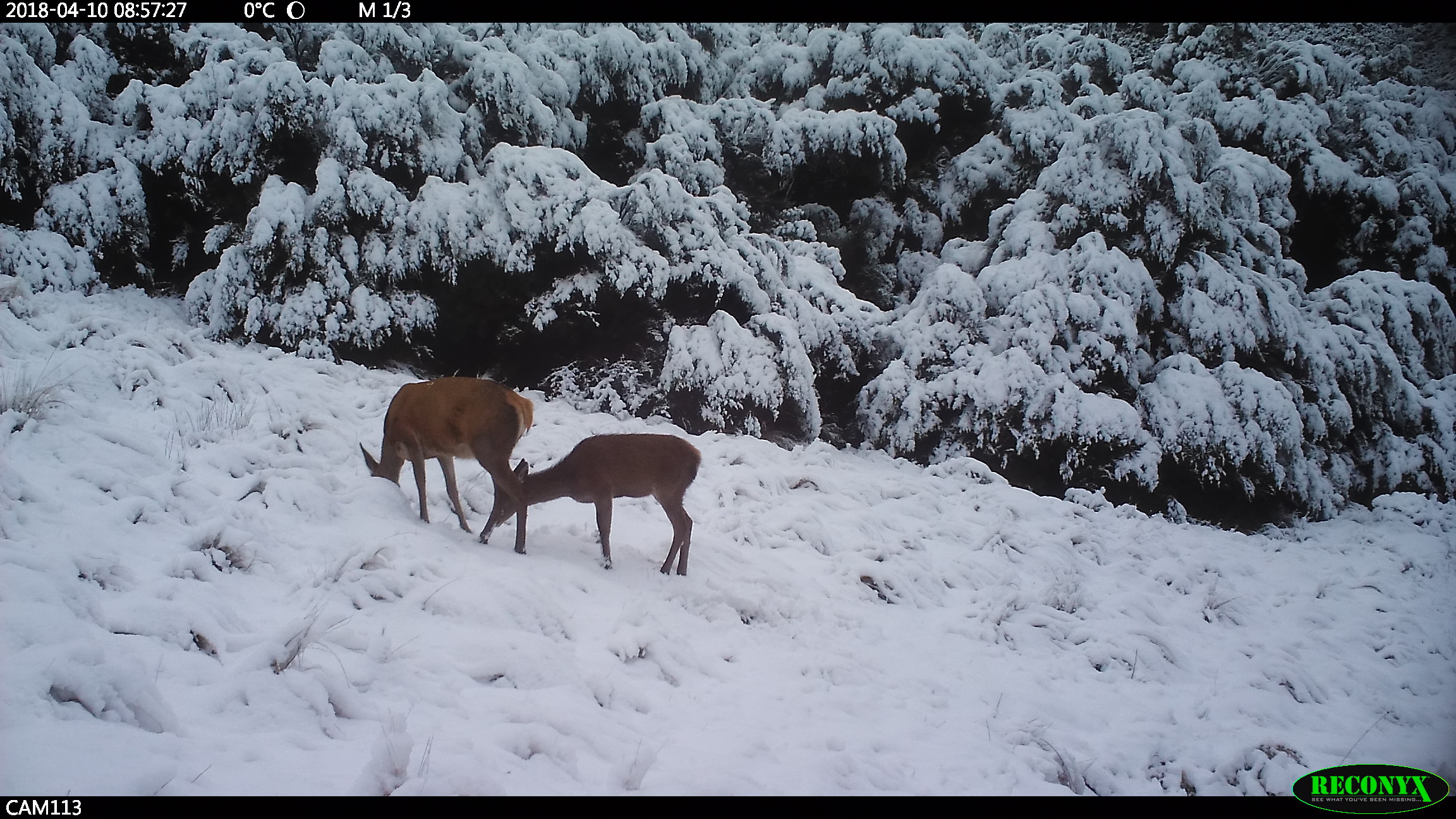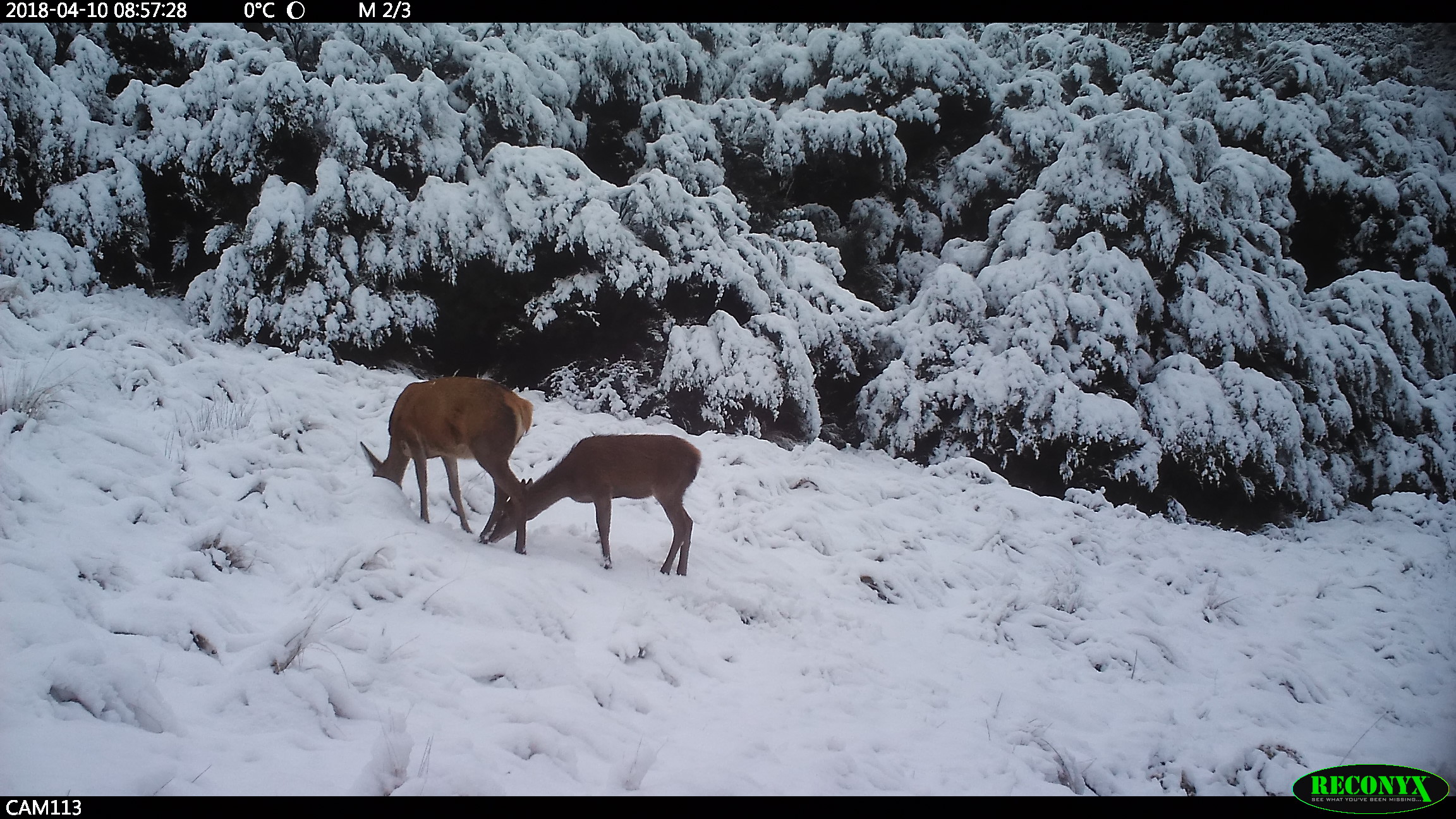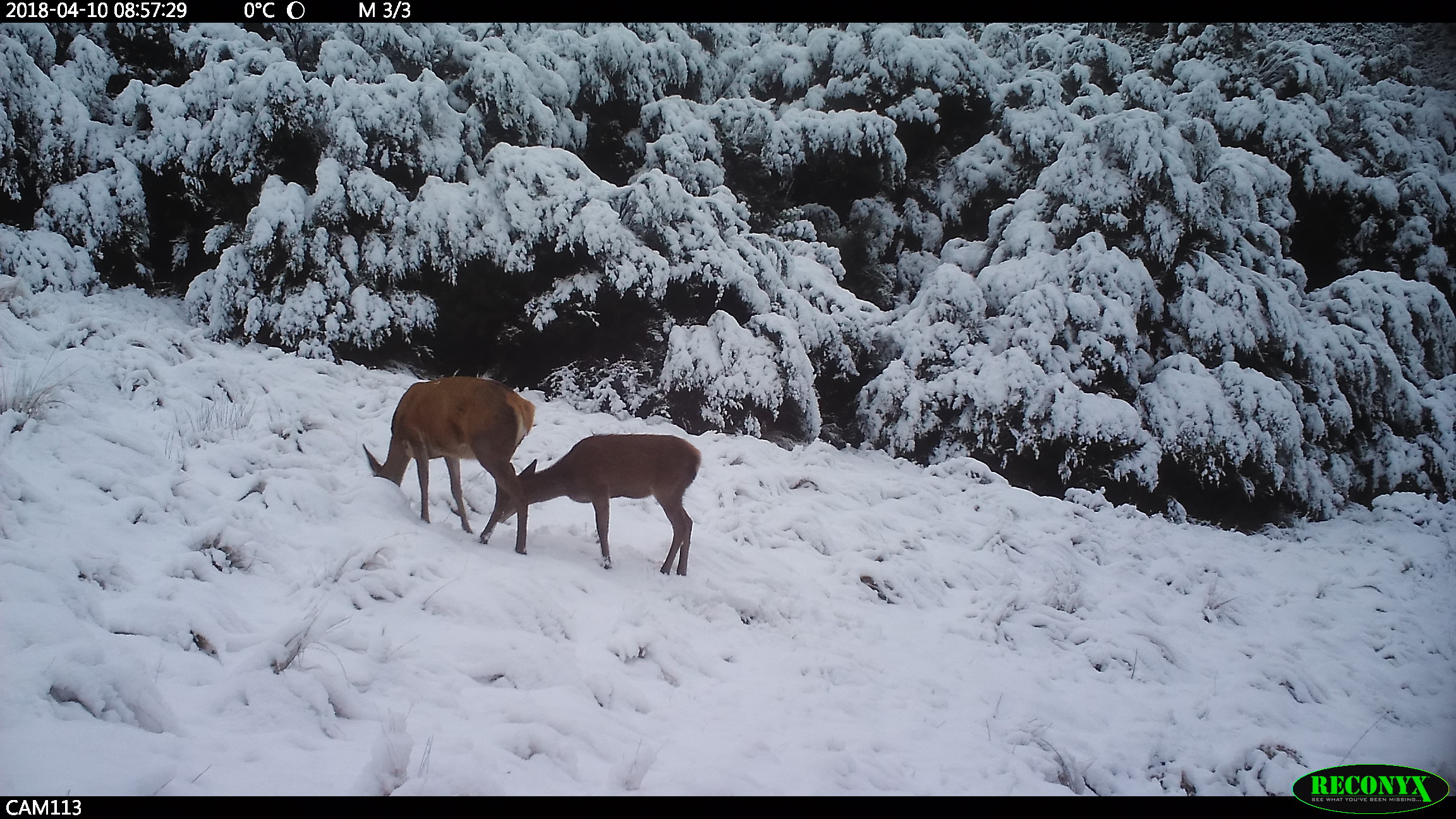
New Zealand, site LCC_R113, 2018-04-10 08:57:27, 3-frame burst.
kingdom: Animalia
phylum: Chordata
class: Mammalia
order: Artiodactyla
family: Cervidae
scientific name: Cervidae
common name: deer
Deer (Cervidae).